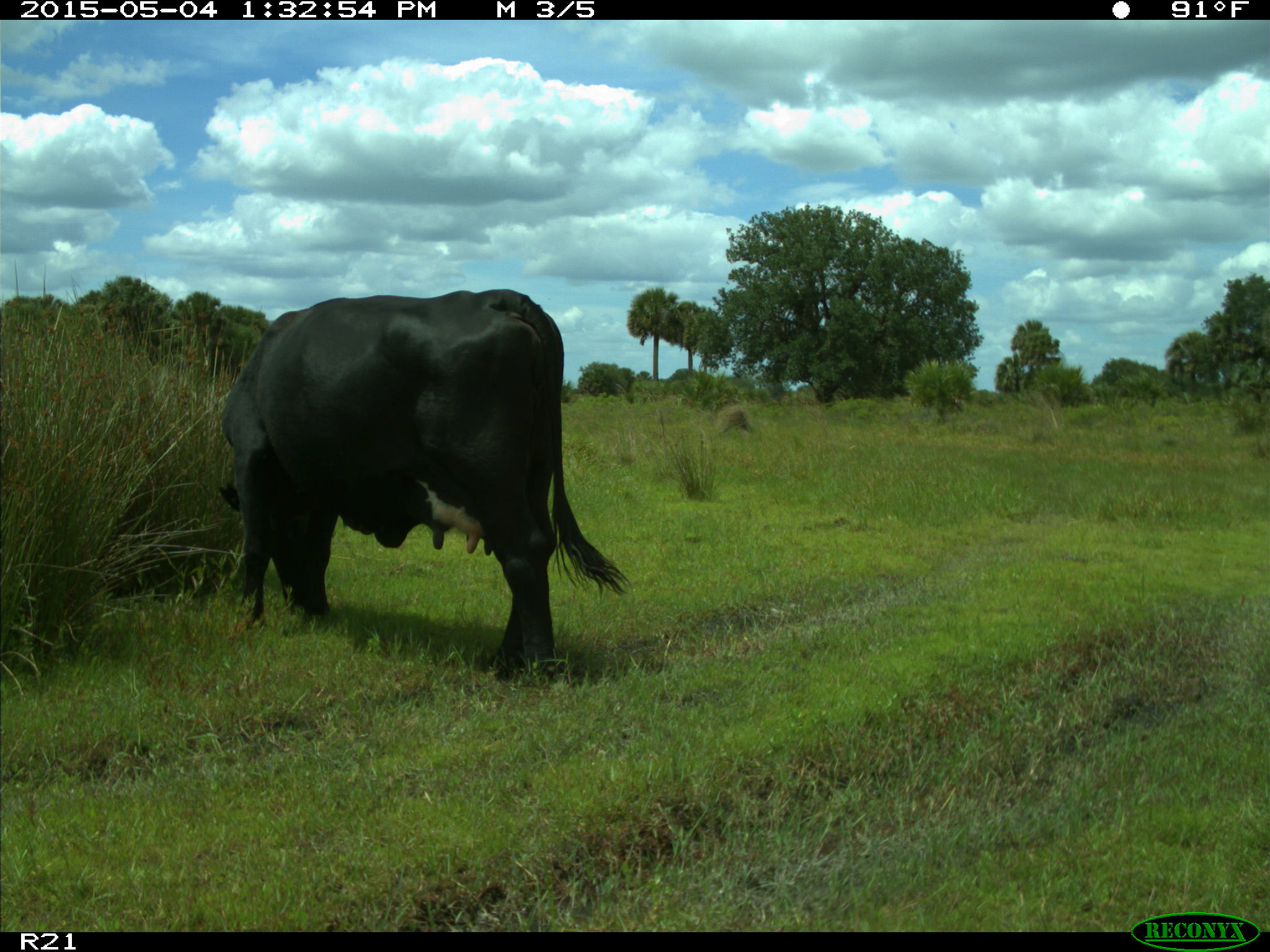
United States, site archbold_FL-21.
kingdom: Animalia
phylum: Chordata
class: Mammalia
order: Artiodactyla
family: Bovidae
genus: Bos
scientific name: Bos taurus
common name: domestic cow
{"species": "Bos taurus (domestic cow)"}